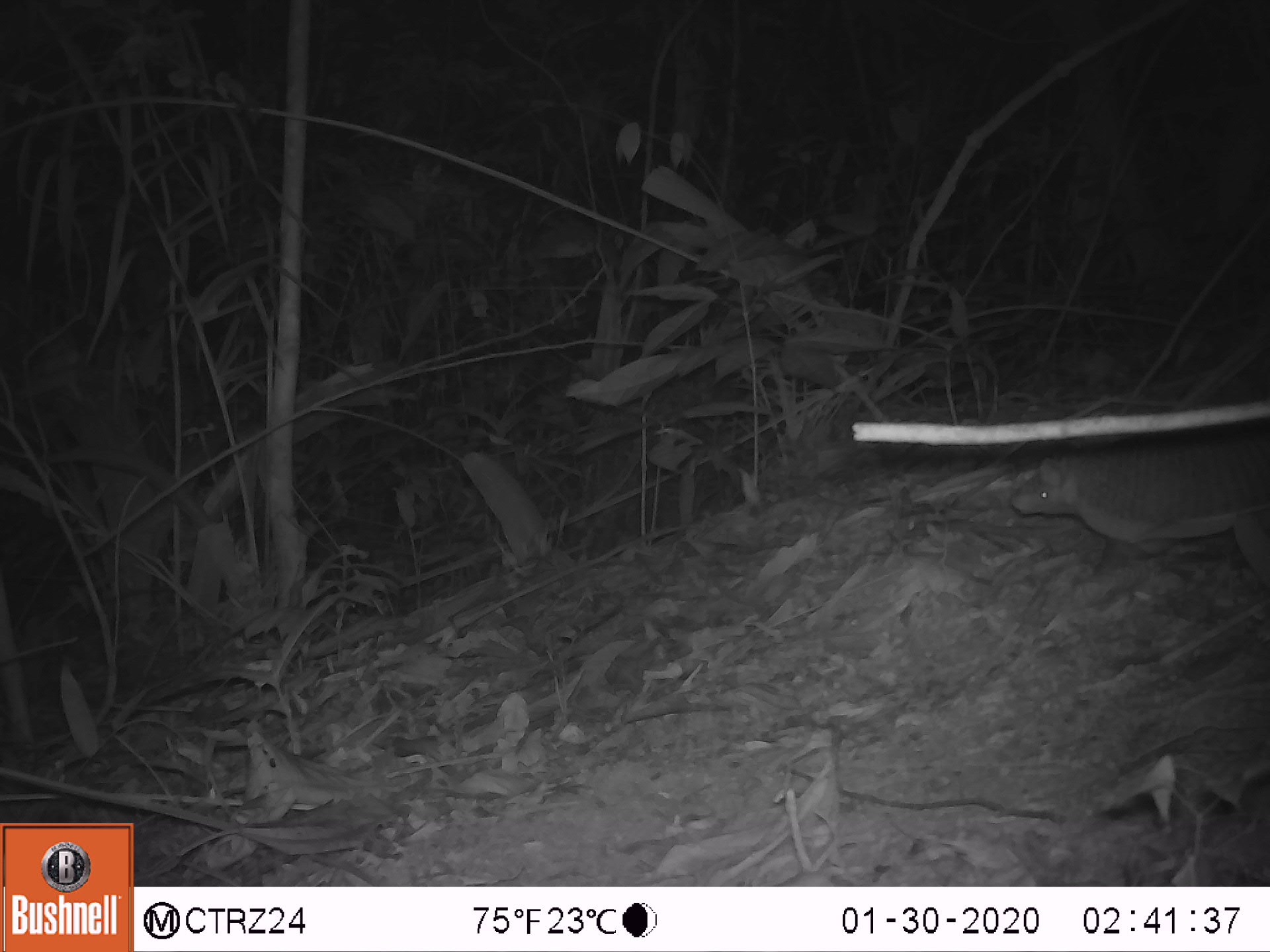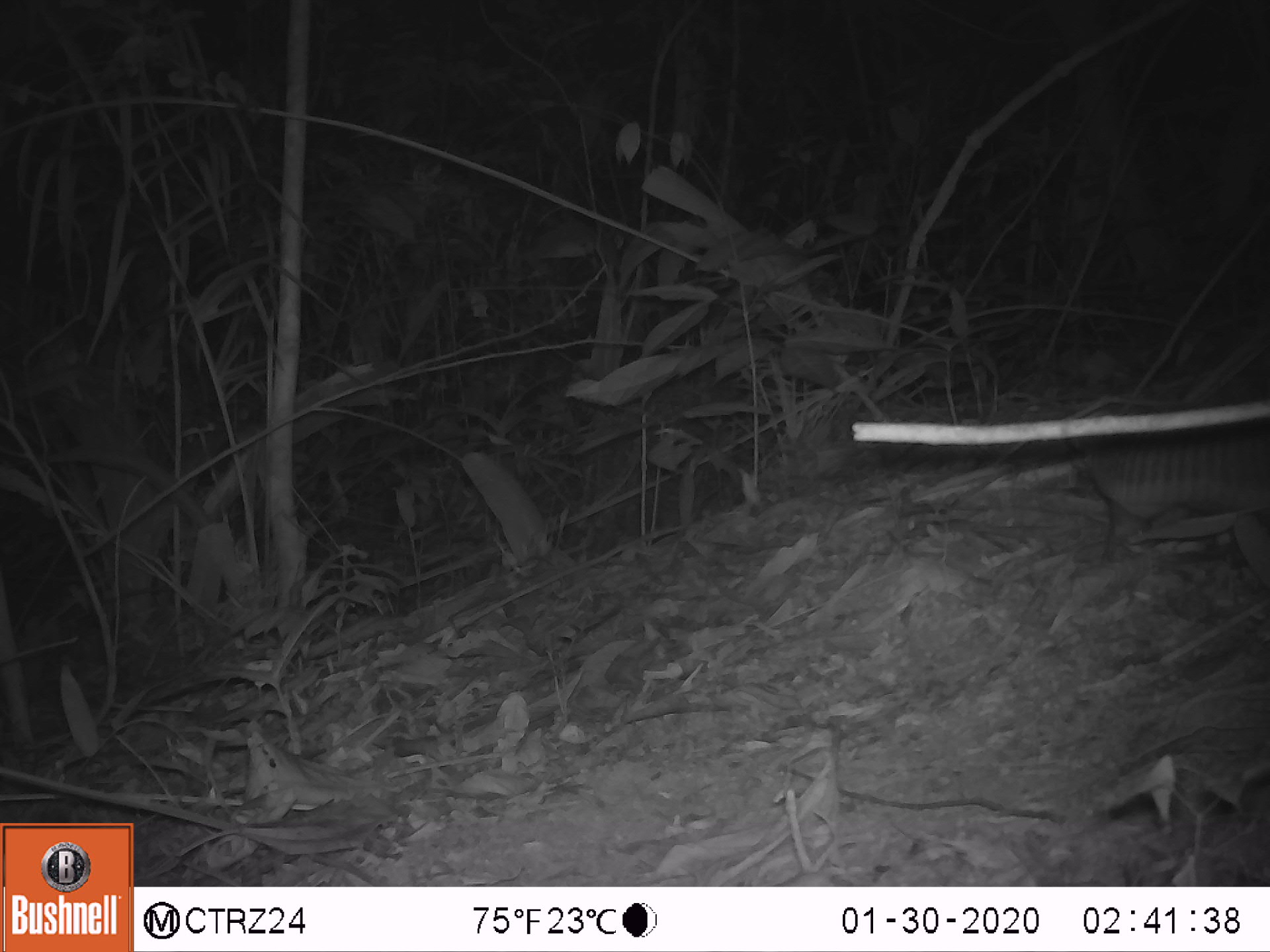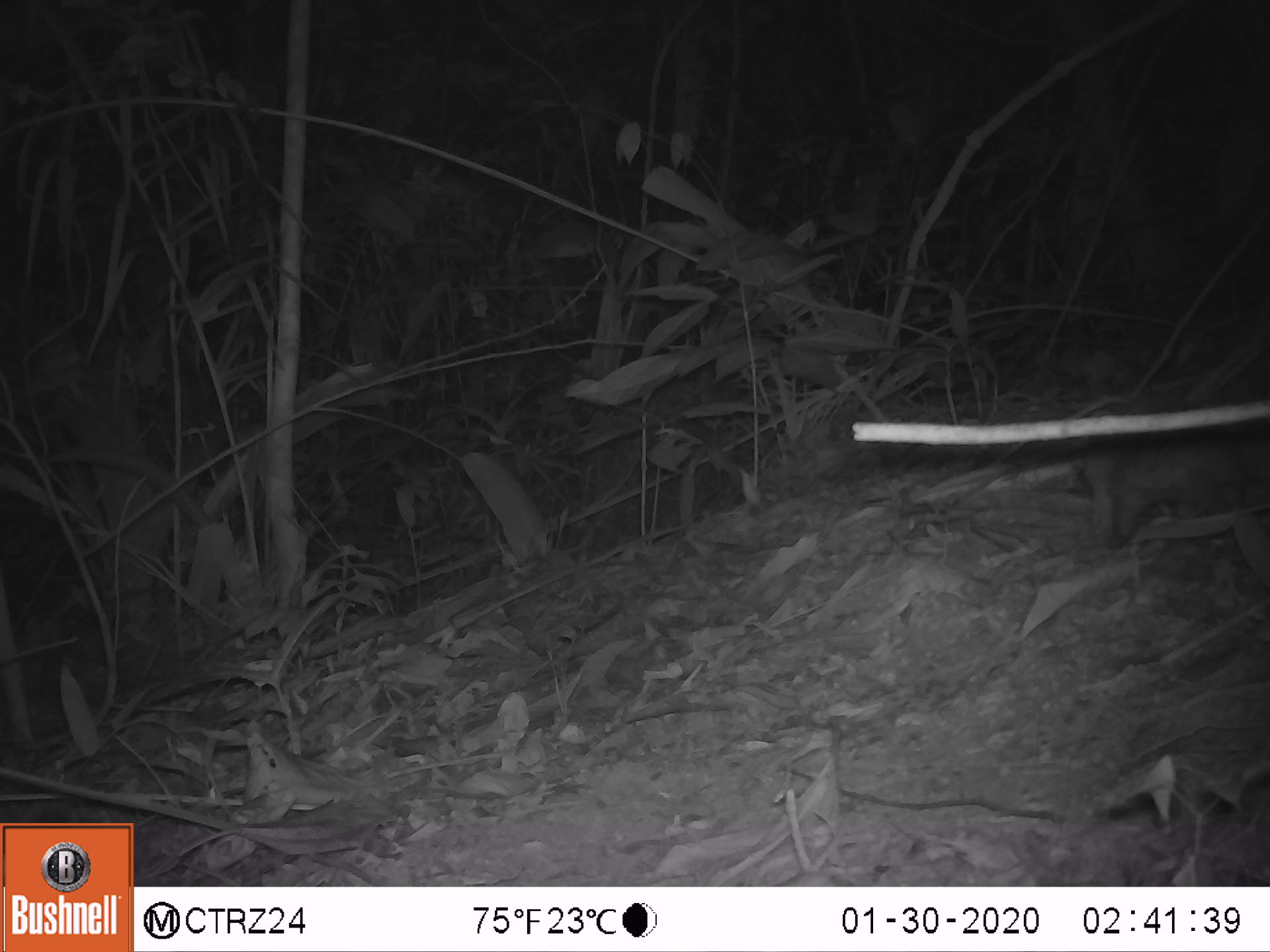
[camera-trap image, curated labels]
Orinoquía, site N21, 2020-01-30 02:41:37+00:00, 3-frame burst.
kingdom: Animalia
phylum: Chordata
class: Mammalia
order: Cingulata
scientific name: Cingulata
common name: armadillo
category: unknown armadillo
Unknown armadillo (armadillo) (Cingulata).